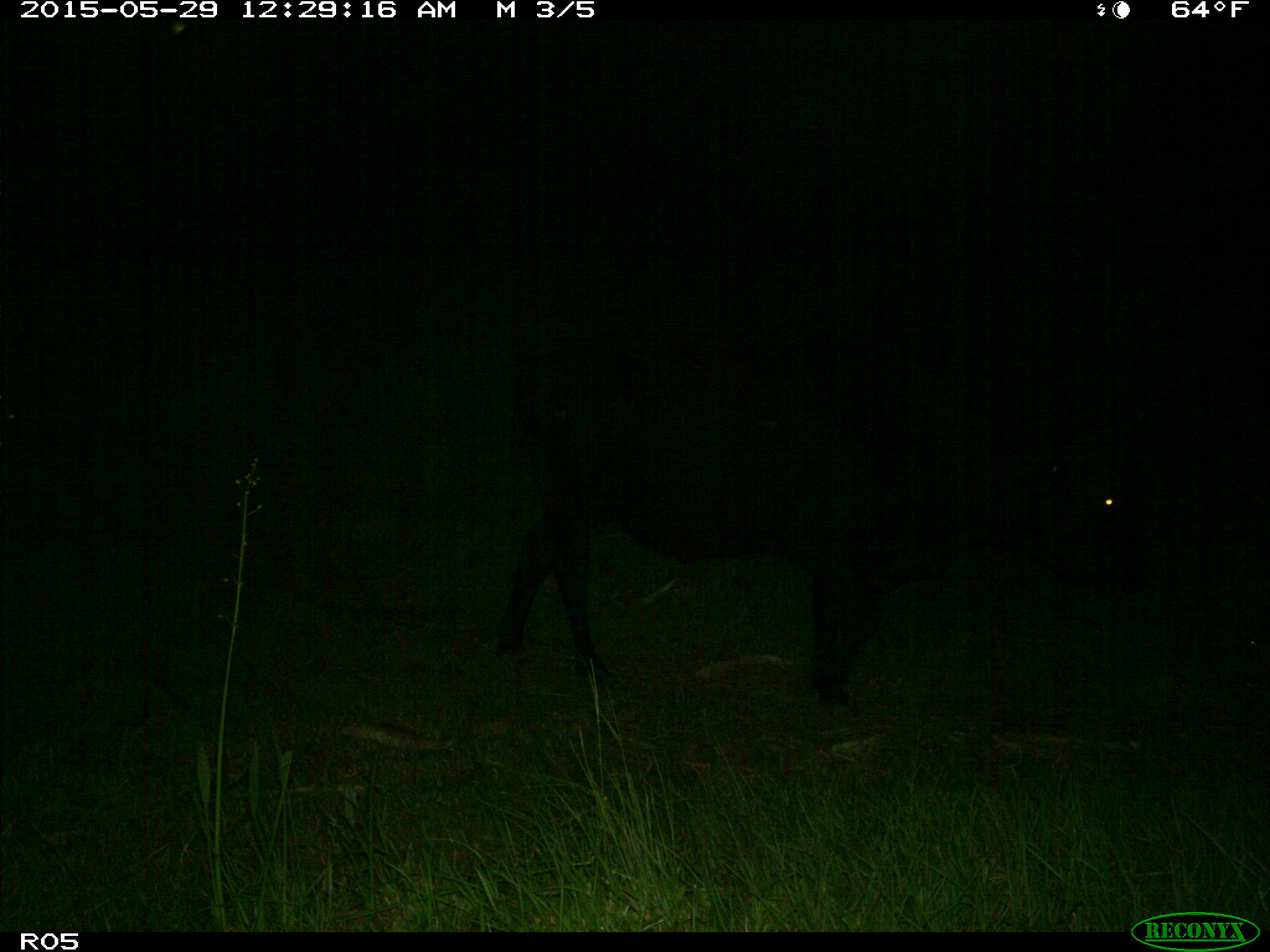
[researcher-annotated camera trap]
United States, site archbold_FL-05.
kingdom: Animalia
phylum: Chordata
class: Mammalia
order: Artiodactyla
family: Bovidae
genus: Bos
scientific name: Bos taurus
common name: domestic cow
Bos taurus (domestic cow).